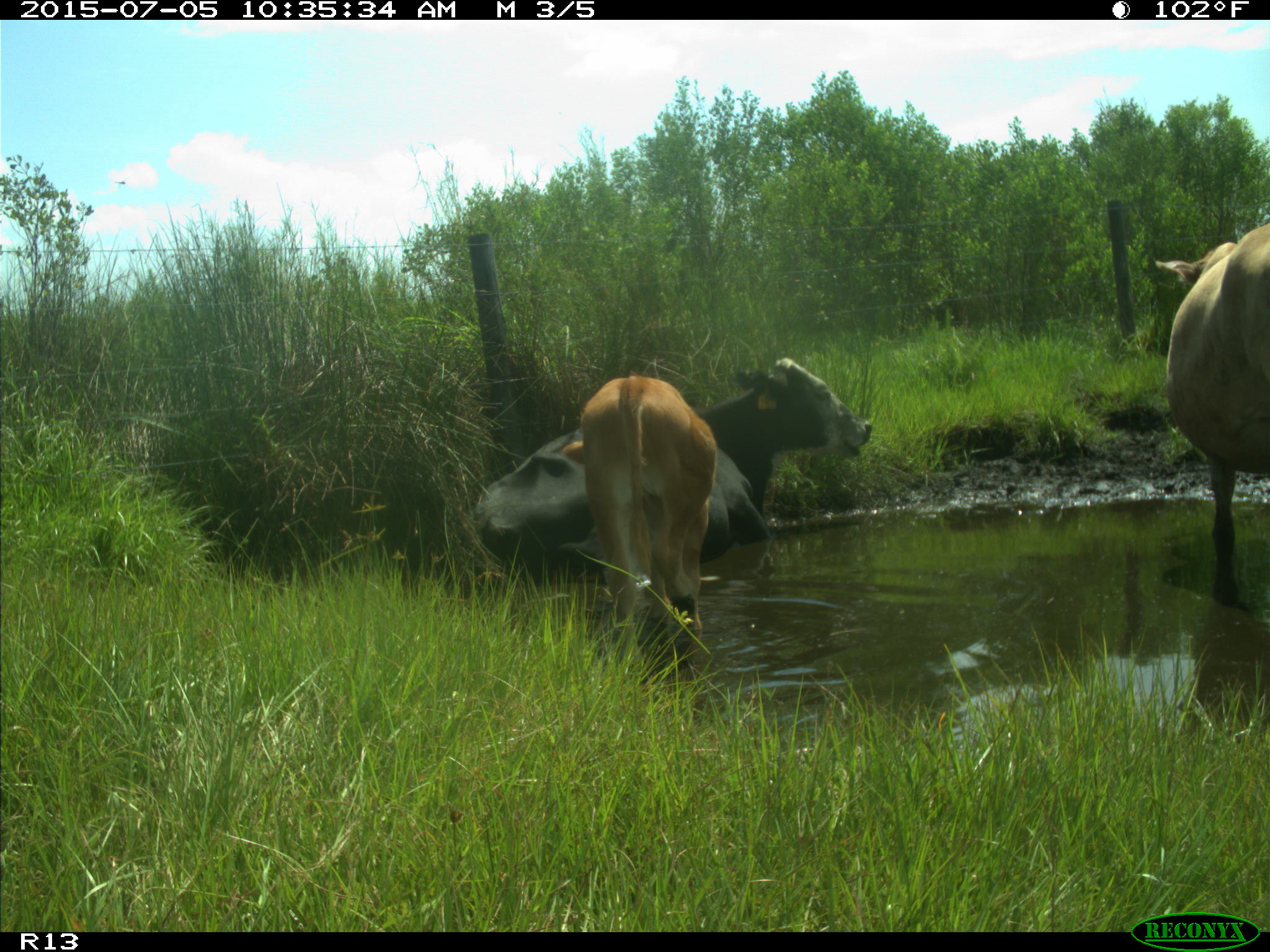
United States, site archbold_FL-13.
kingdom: Animalia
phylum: Chordata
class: Mammalia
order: Artiodactyla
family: Bovidae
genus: Bos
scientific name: Bos taurus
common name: domestic cow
Bos taurus (domestic cow).